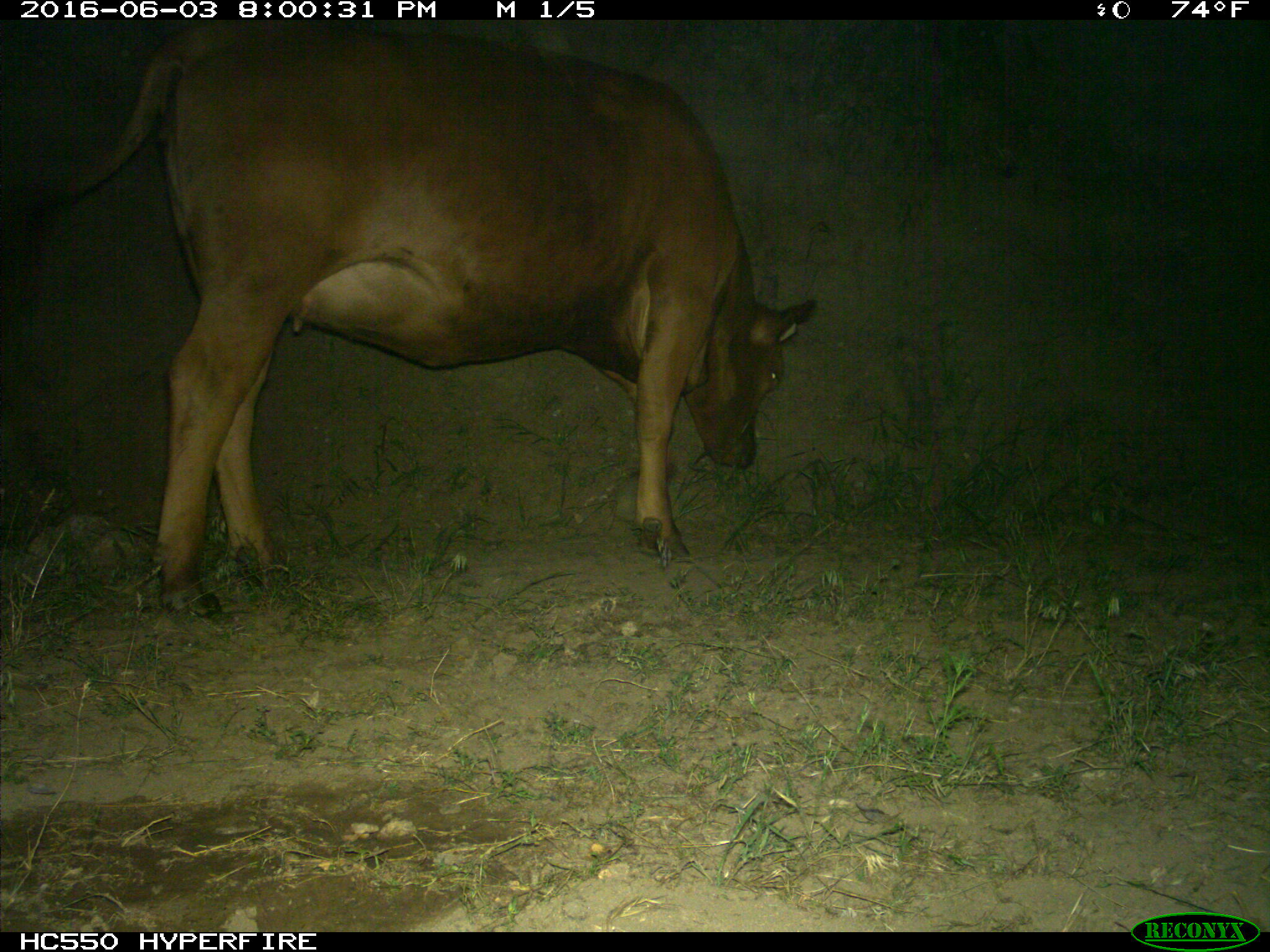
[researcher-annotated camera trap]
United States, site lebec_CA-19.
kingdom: Animalia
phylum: Chordata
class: Mammalia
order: Artiodactyla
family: Bovidae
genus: Bos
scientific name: Bos taurus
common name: domestic cow